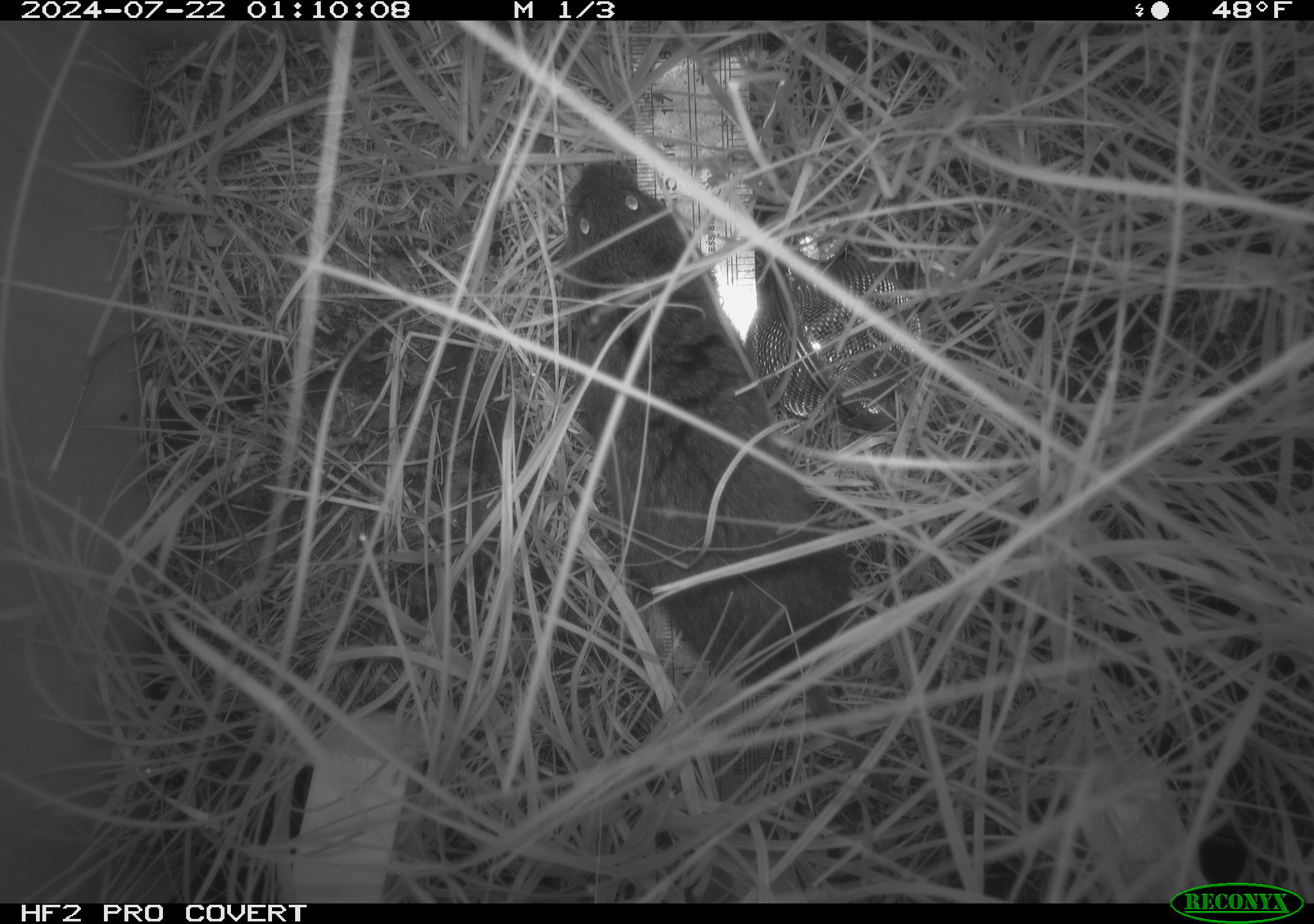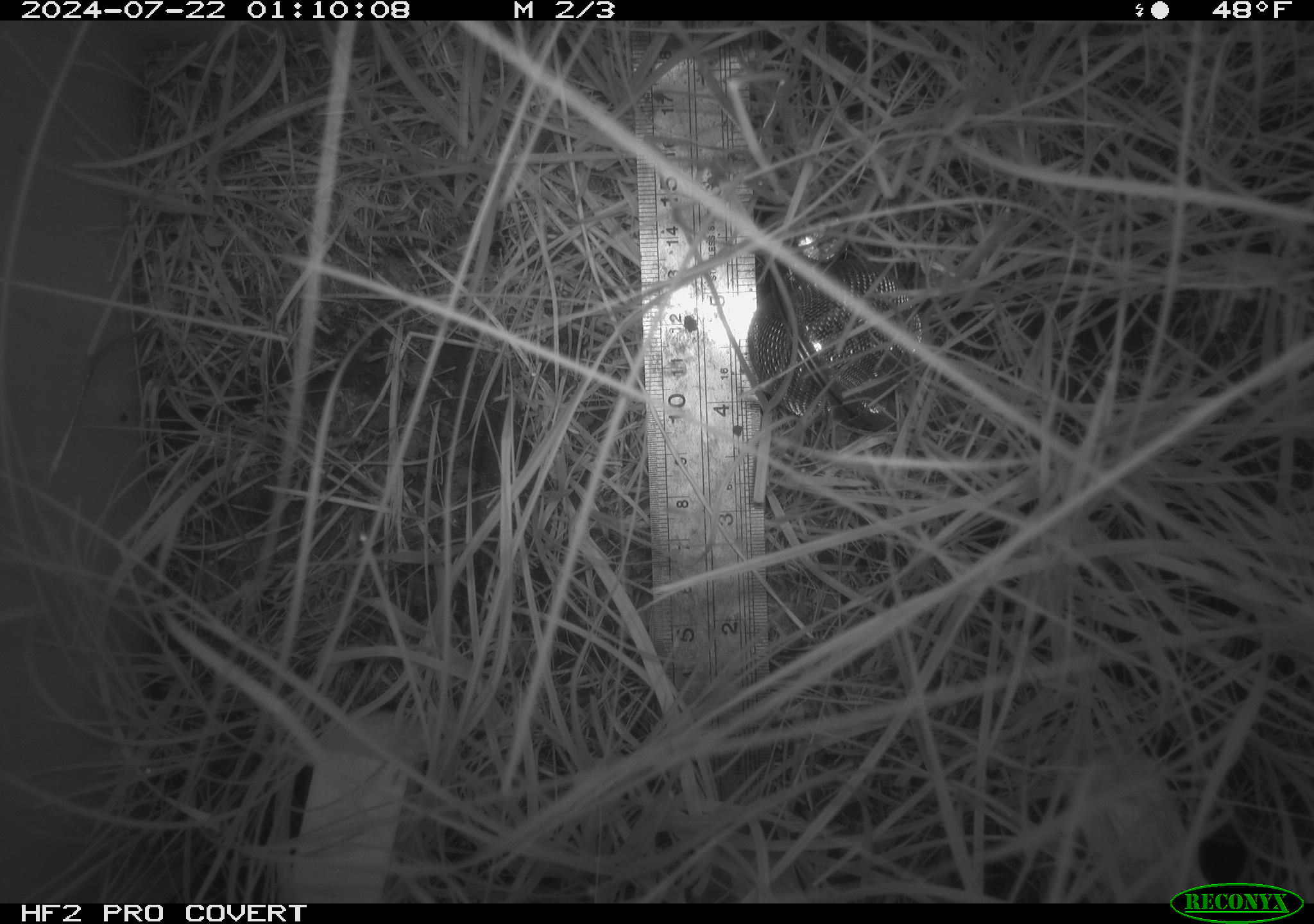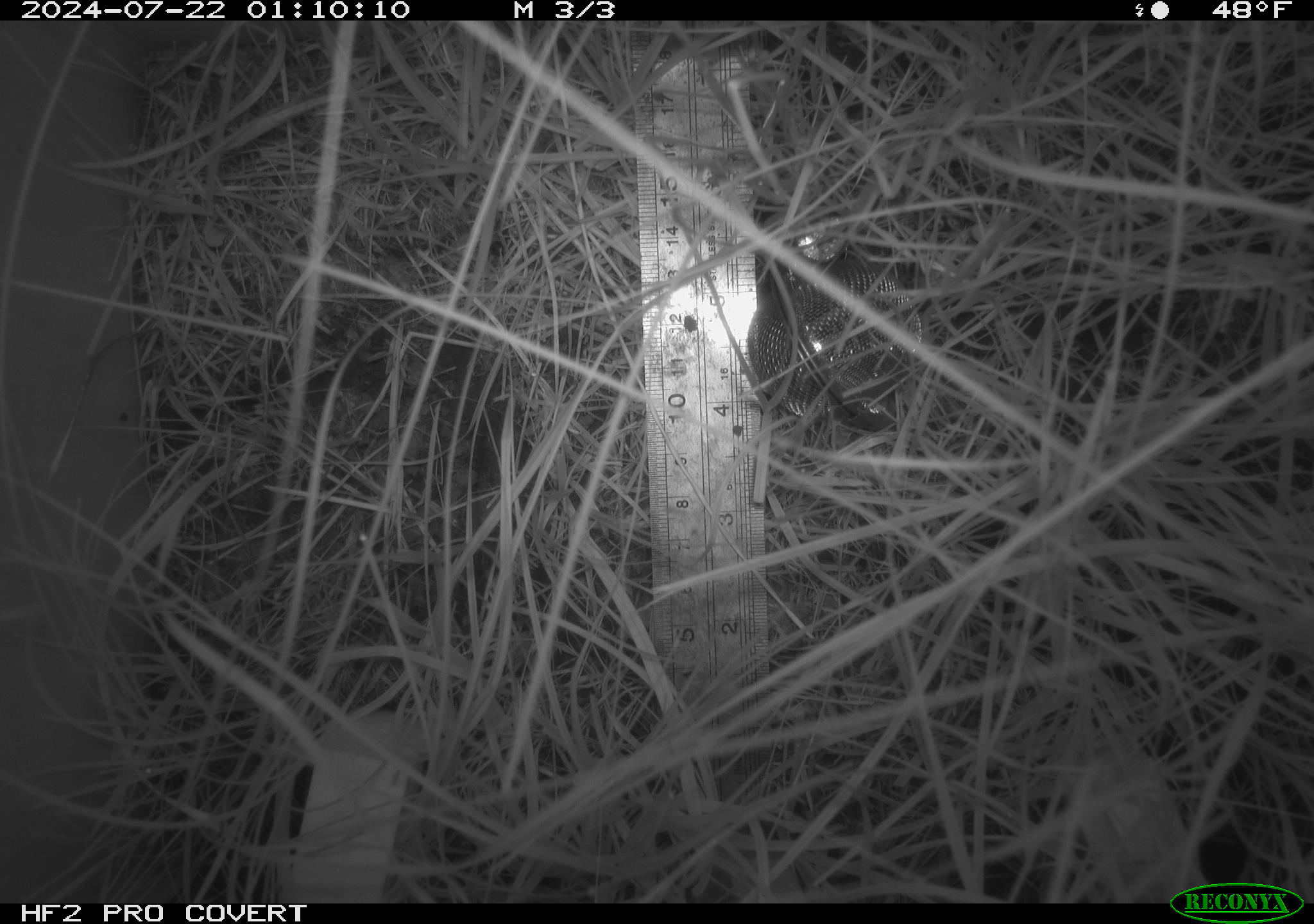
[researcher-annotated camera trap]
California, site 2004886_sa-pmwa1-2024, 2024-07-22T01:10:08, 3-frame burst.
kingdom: Animalia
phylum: Chordata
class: Mammalia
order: Rodentia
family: Cricetidae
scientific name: Arvicolinae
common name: voles, lemmings, and muskrats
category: arvicolinae subfamily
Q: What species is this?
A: Arvicolinae subfamily (voles, lemmings, and muskrats) (Arvicolinae).